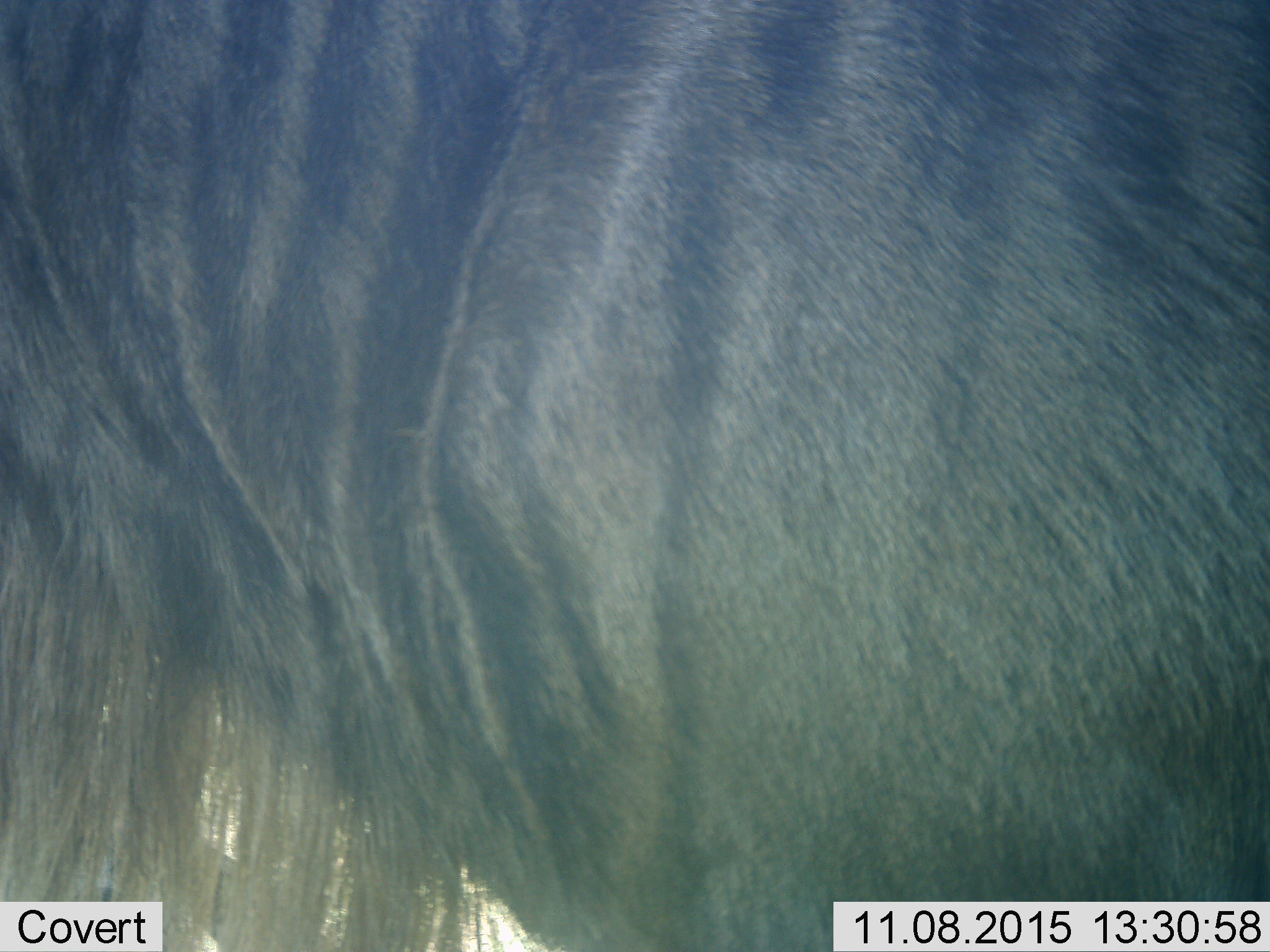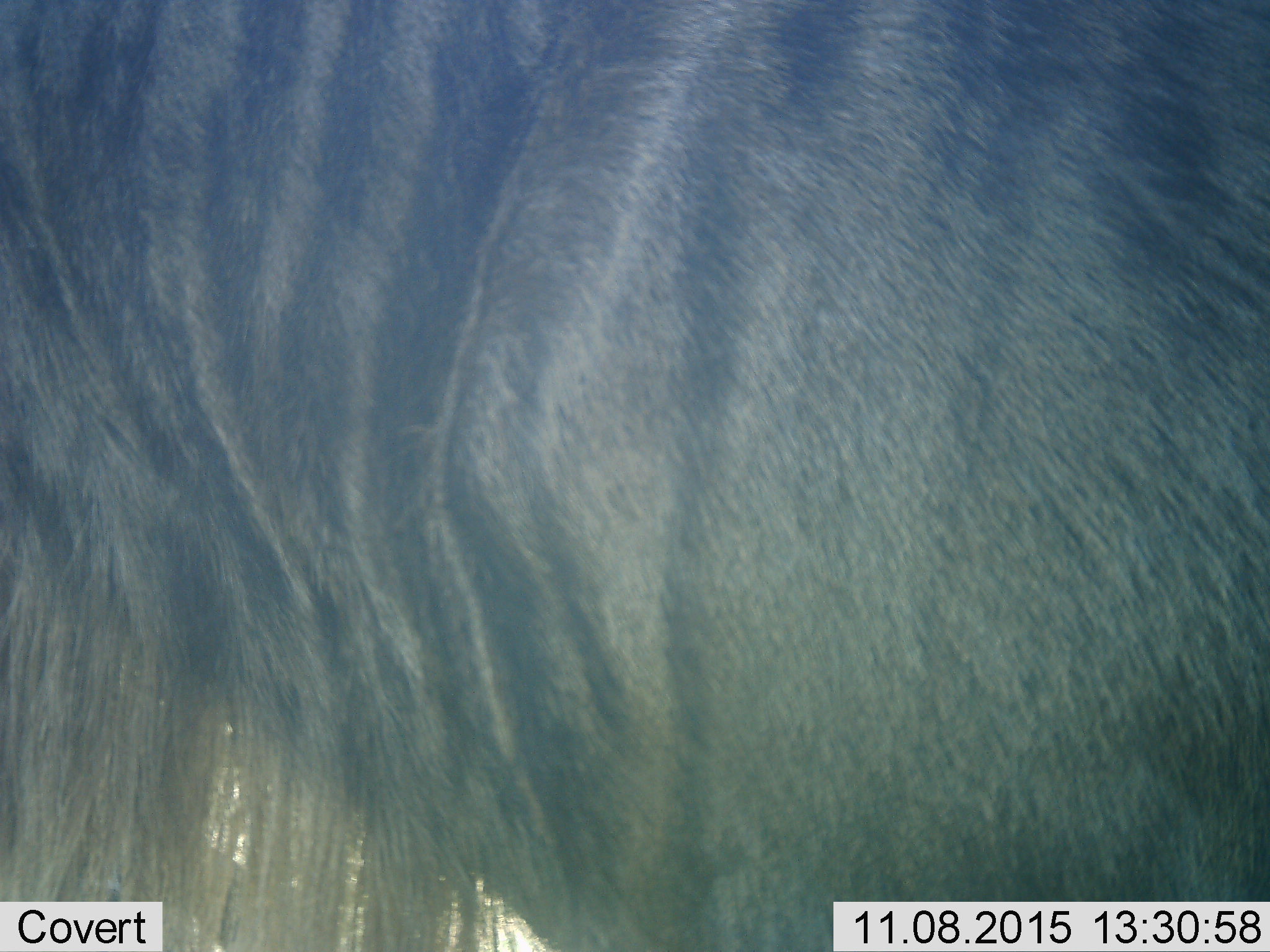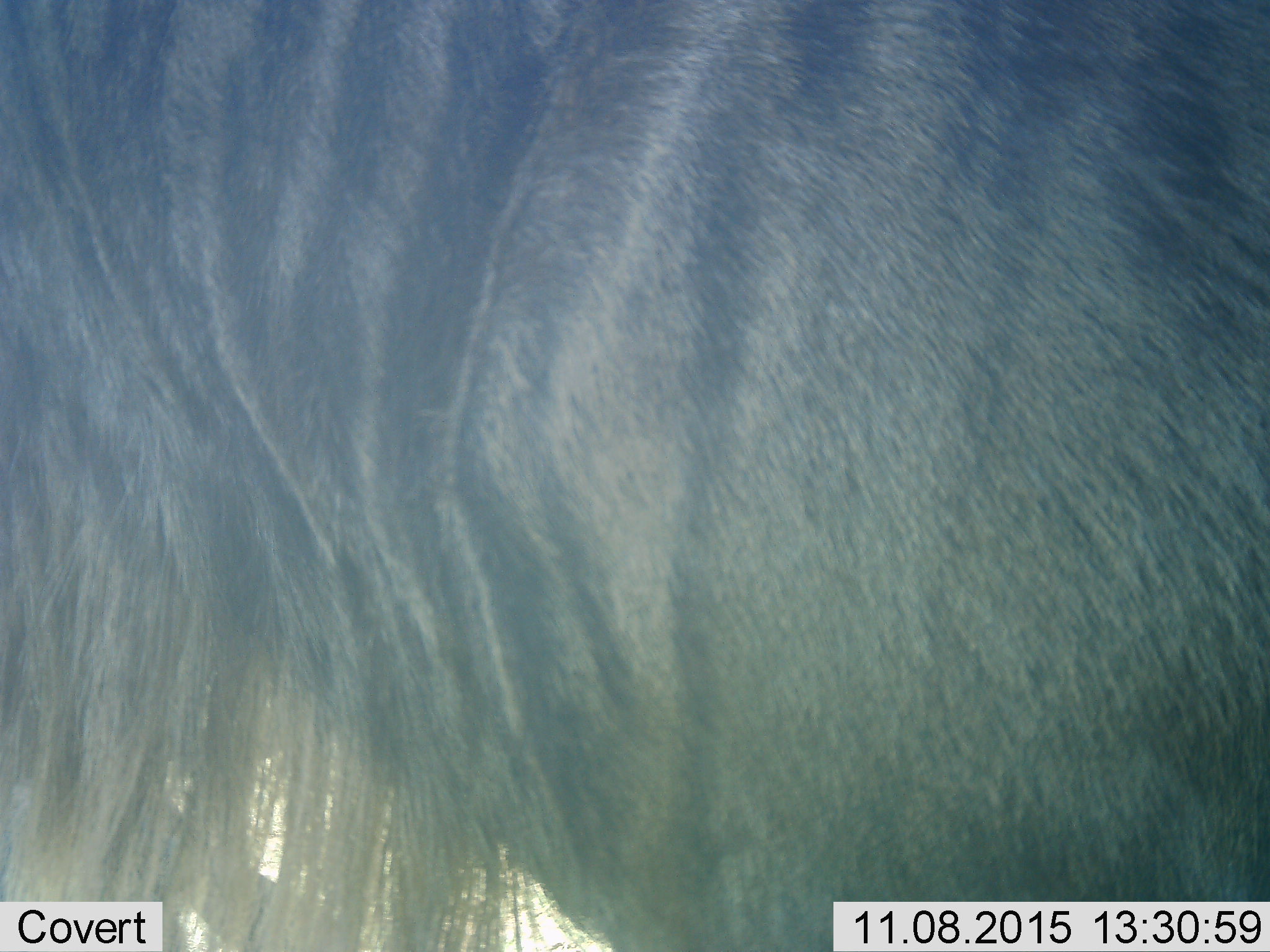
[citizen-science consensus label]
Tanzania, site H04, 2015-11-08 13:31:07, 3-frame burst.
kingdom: Animalia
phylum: Chordata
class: Mammalia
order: Artiodactyla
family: Bovidae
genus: Connochaetes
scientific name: Connochaetes taurinus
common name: blue wildebeest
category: wildebeest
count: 1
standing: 100%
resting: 0%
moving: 0%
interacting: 0%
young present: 0%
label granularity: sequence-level